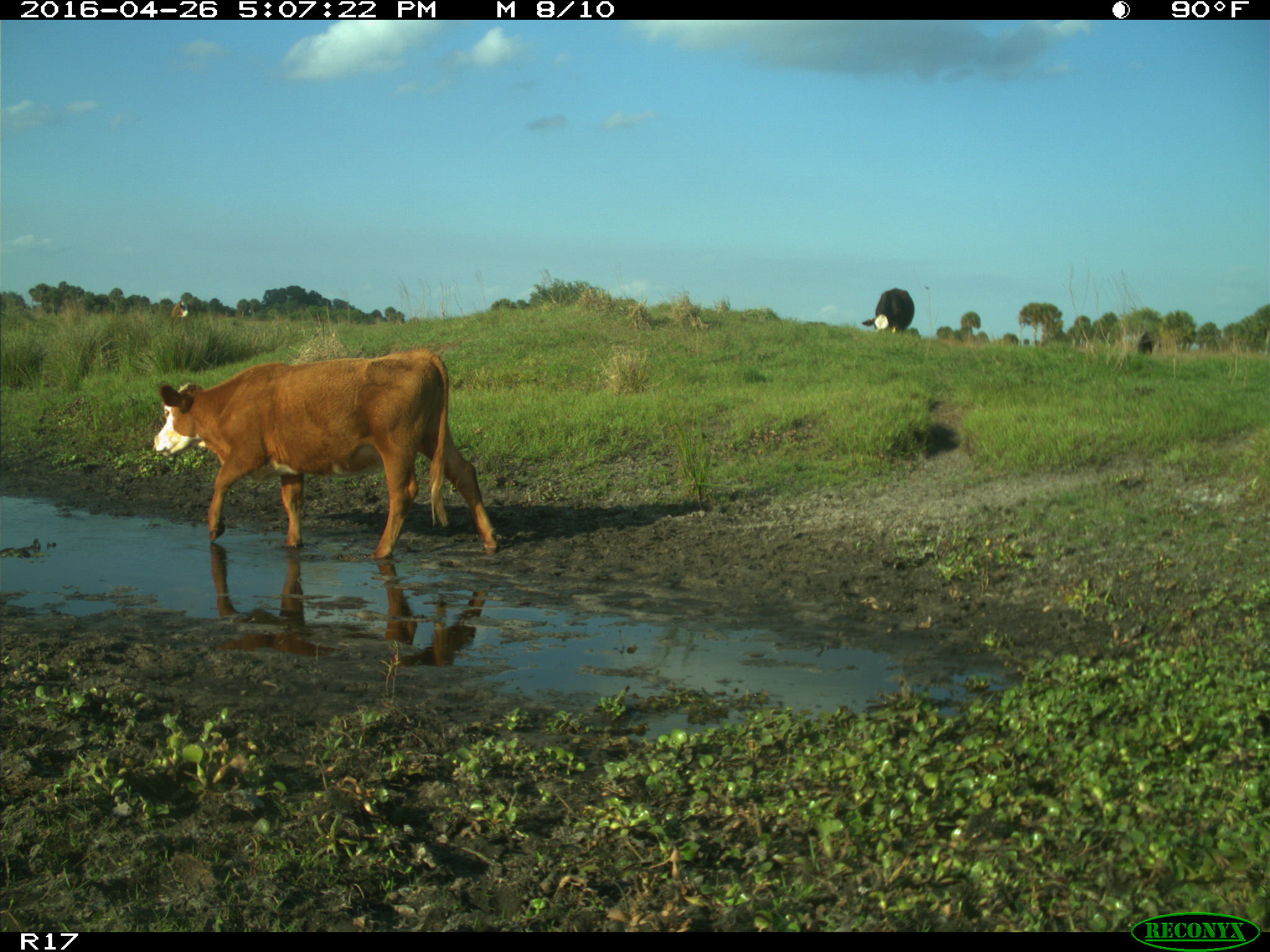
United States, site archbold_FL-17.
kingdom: Animalia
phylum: Chordata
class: Mammalia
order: Artiodactyla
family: Bovidae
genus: Bos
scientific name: Bos taurus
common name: domestic cow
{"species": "Bos taurus (domestic cow)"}